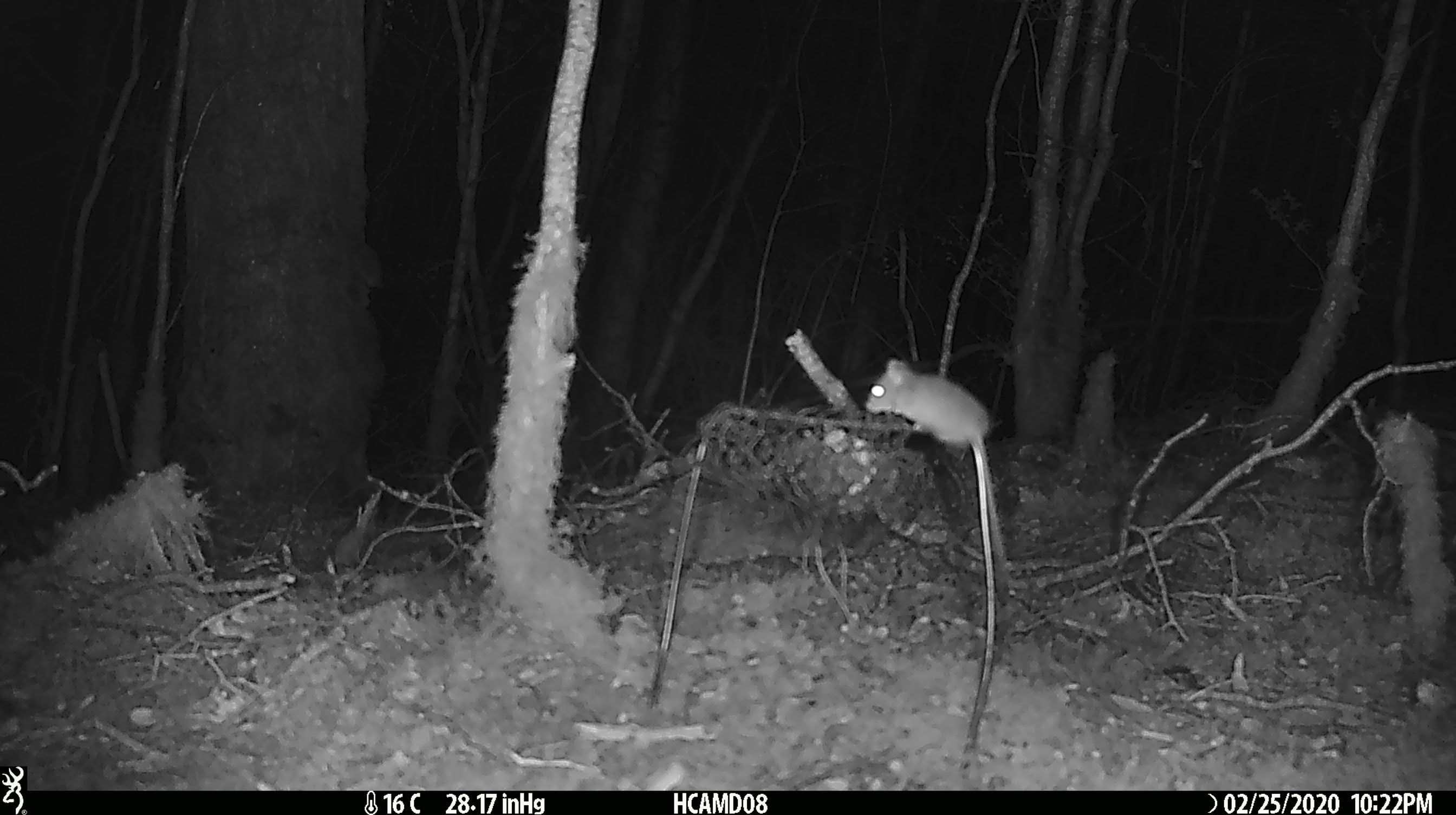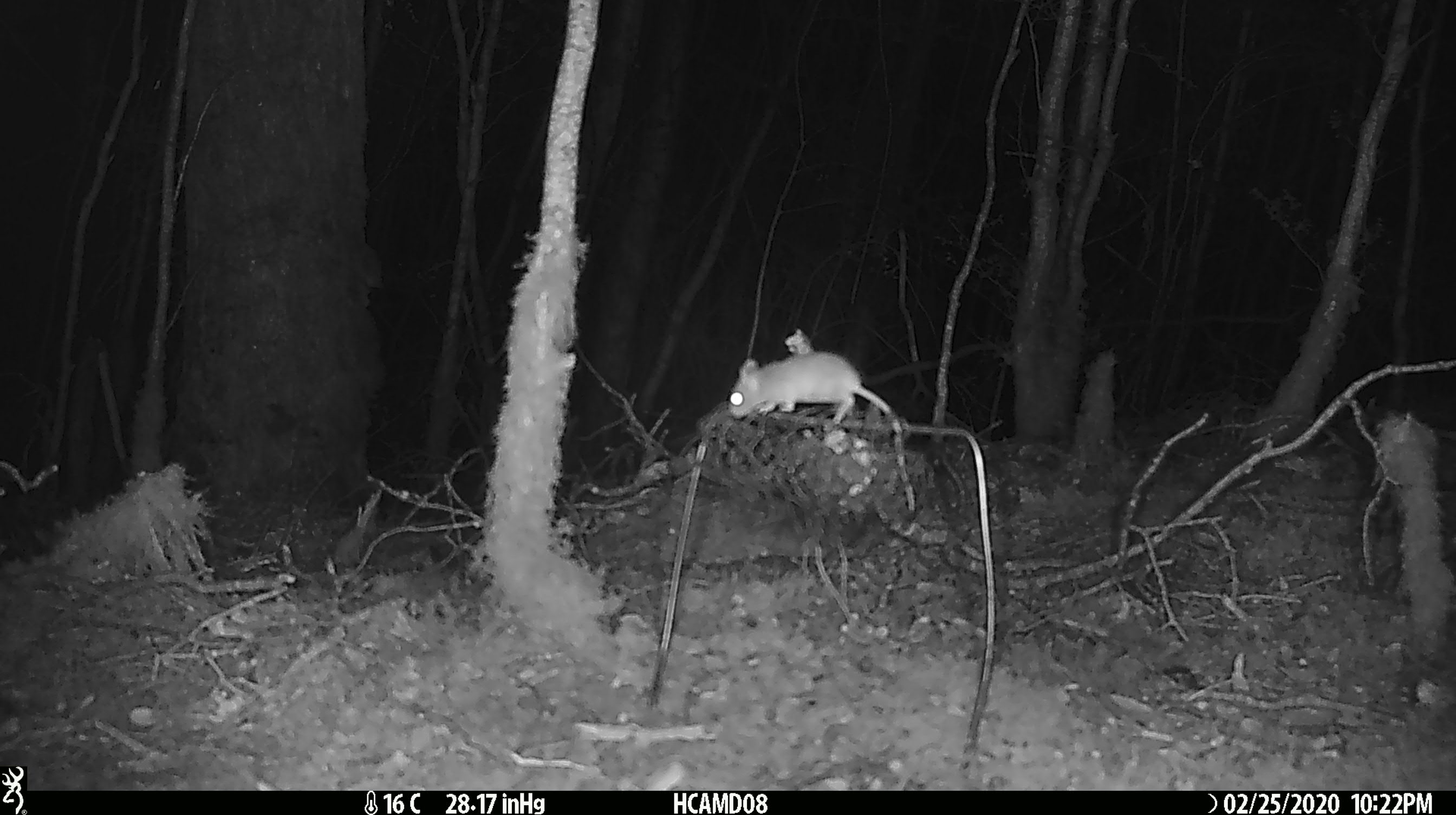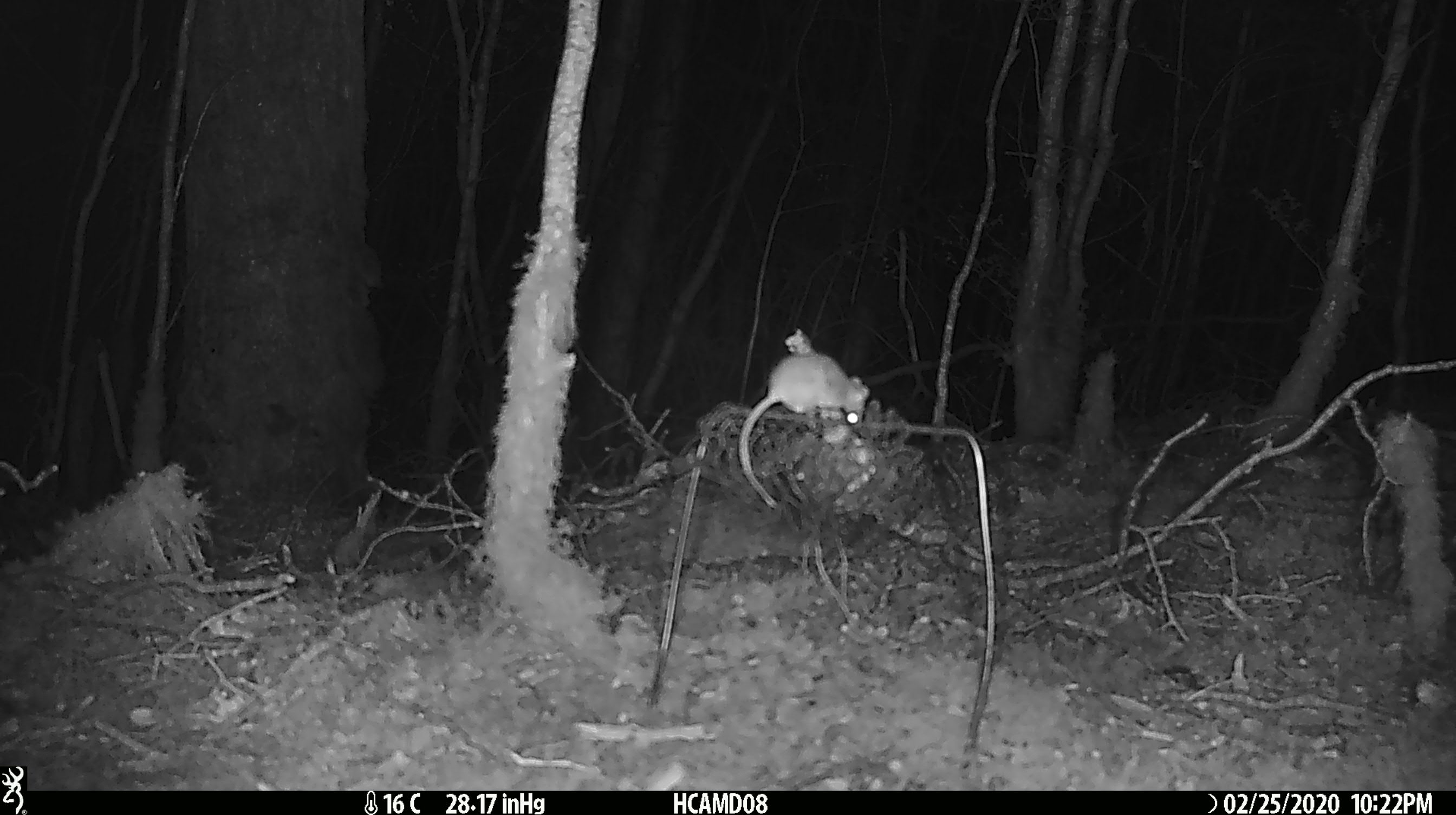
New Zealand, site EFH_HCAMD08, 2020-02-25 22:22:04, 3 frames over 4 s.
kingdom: Animalia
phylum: Chordata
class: Mammalia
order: Rodentia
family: Muridae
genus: Mus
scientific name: Mus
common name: mouse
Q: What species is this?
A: Mouse (Mus).